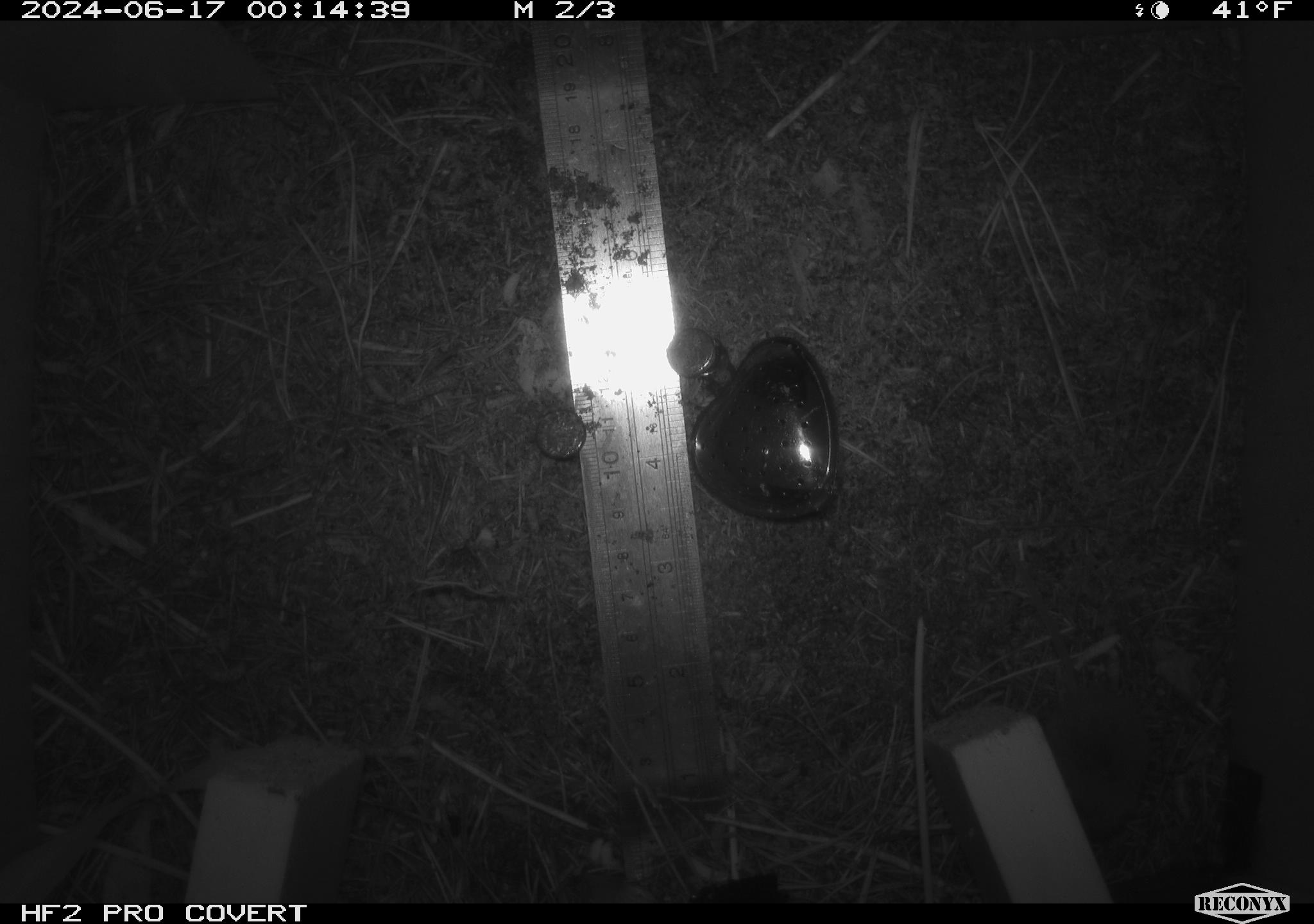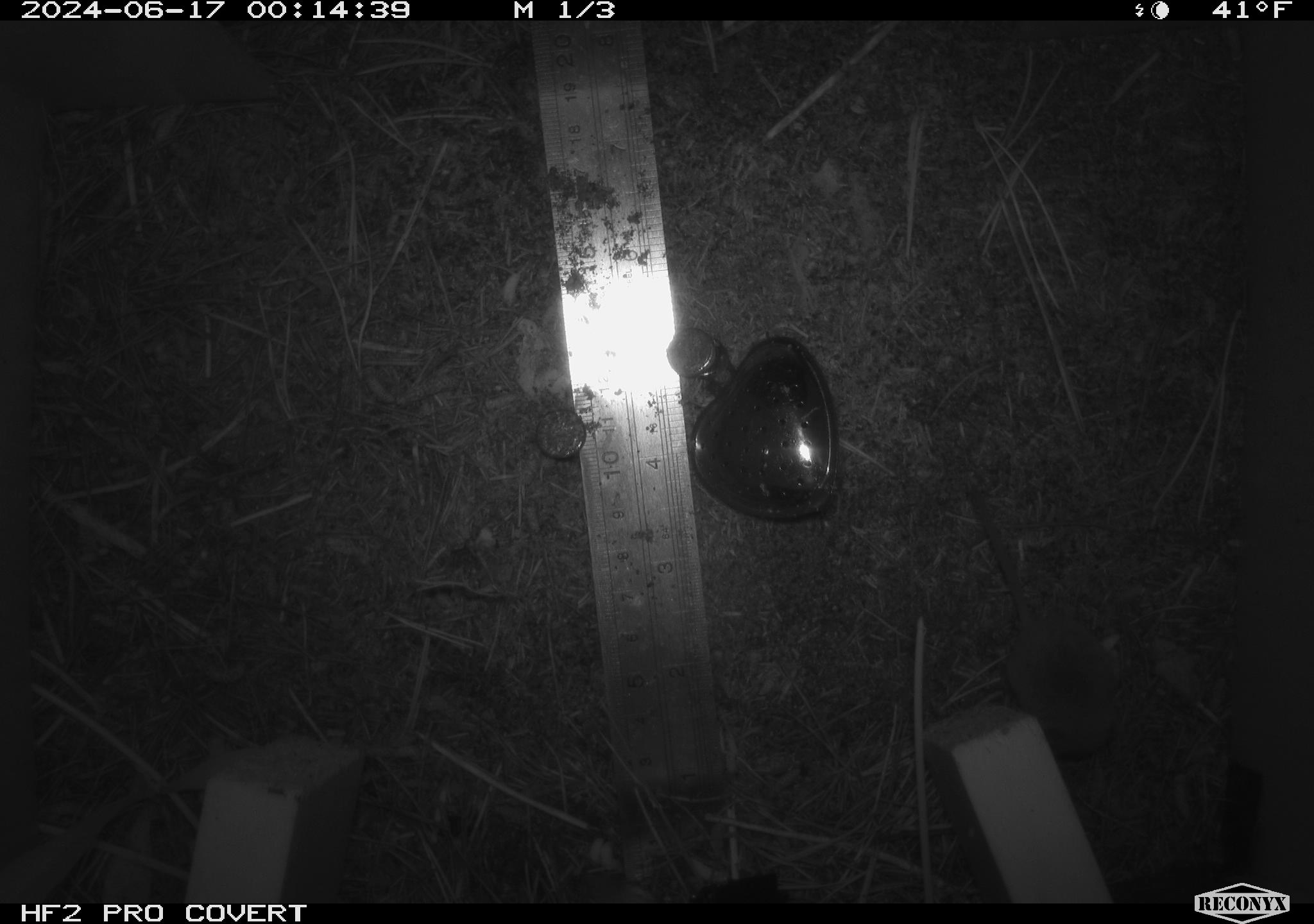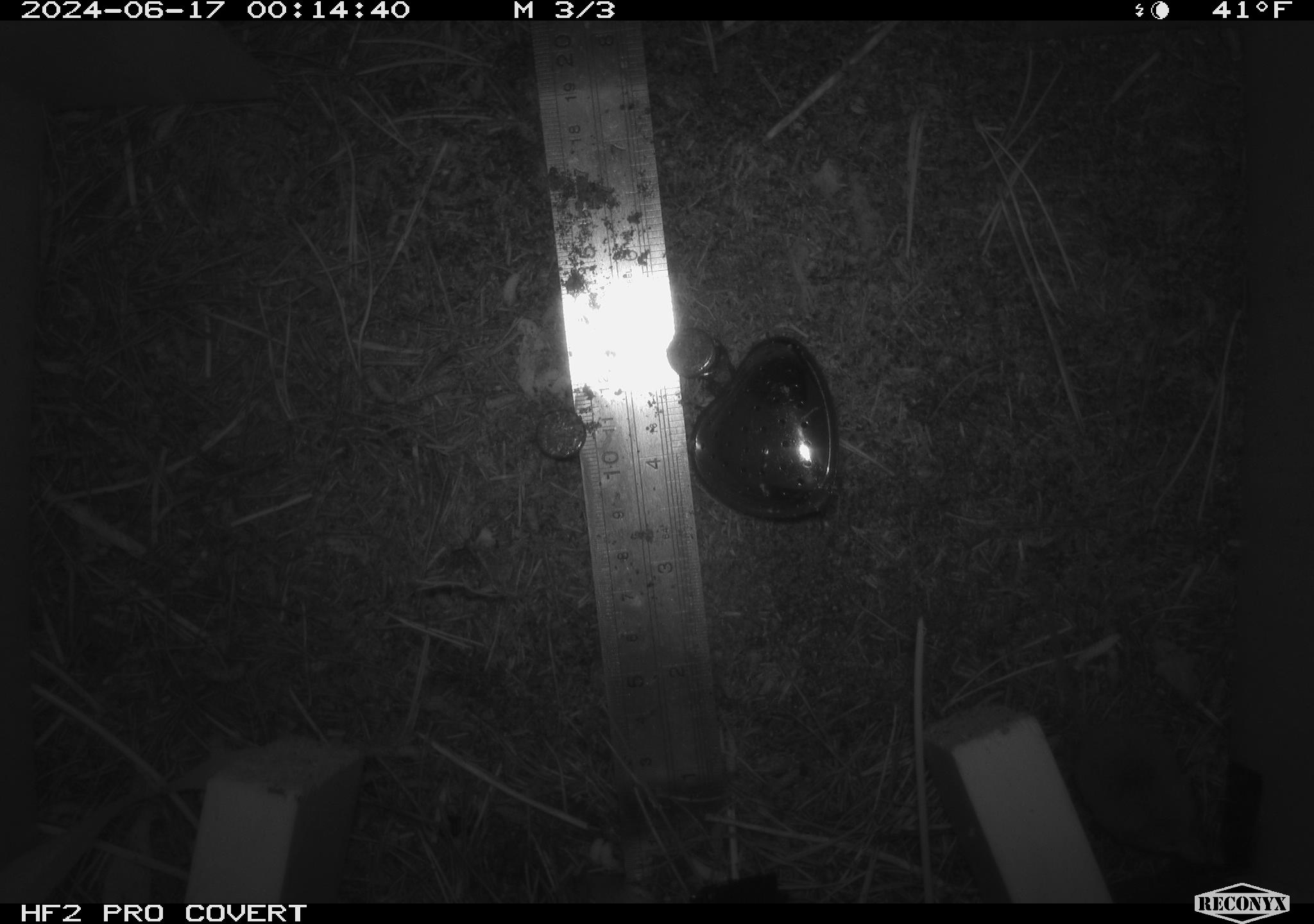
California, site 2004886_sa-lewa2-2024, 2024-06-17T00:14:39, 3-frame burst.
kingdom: Animalia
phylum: Chordata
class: Mammalia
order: Eulipotyphla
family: Soricidae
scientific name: Soricidae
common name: shrews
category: soricidae family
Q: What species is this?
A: Soricidae family (shrews) (Soricidae).